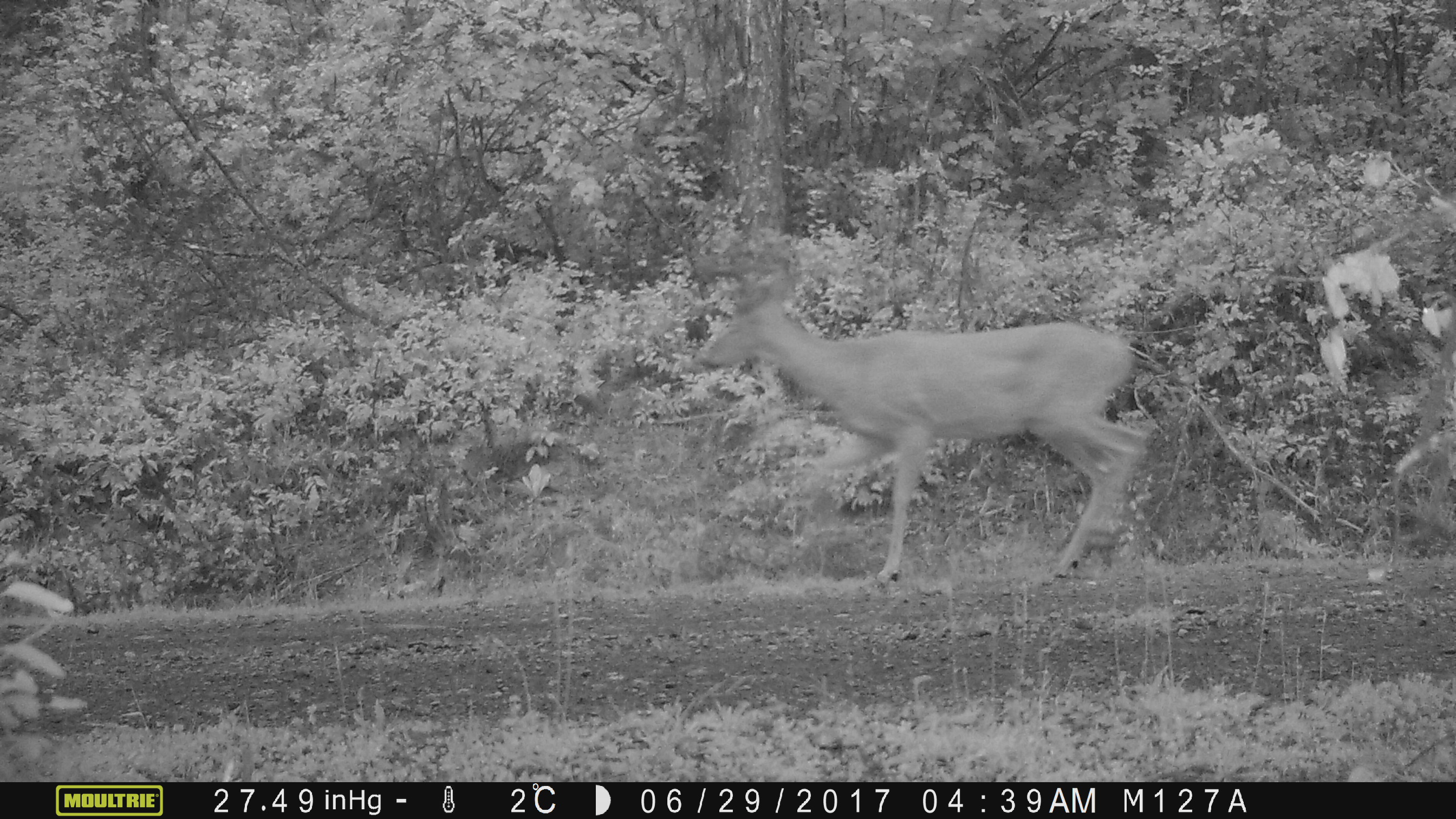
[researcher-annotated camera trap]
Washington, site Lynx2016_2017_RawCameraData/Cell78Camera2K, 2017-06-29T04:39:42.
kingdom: Animalia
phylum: Chordata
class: Mammalia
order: Artiodactyla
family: Cervidae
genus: Odocoileus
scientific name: Odocoileus hemionus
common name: mule deer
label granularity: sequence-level